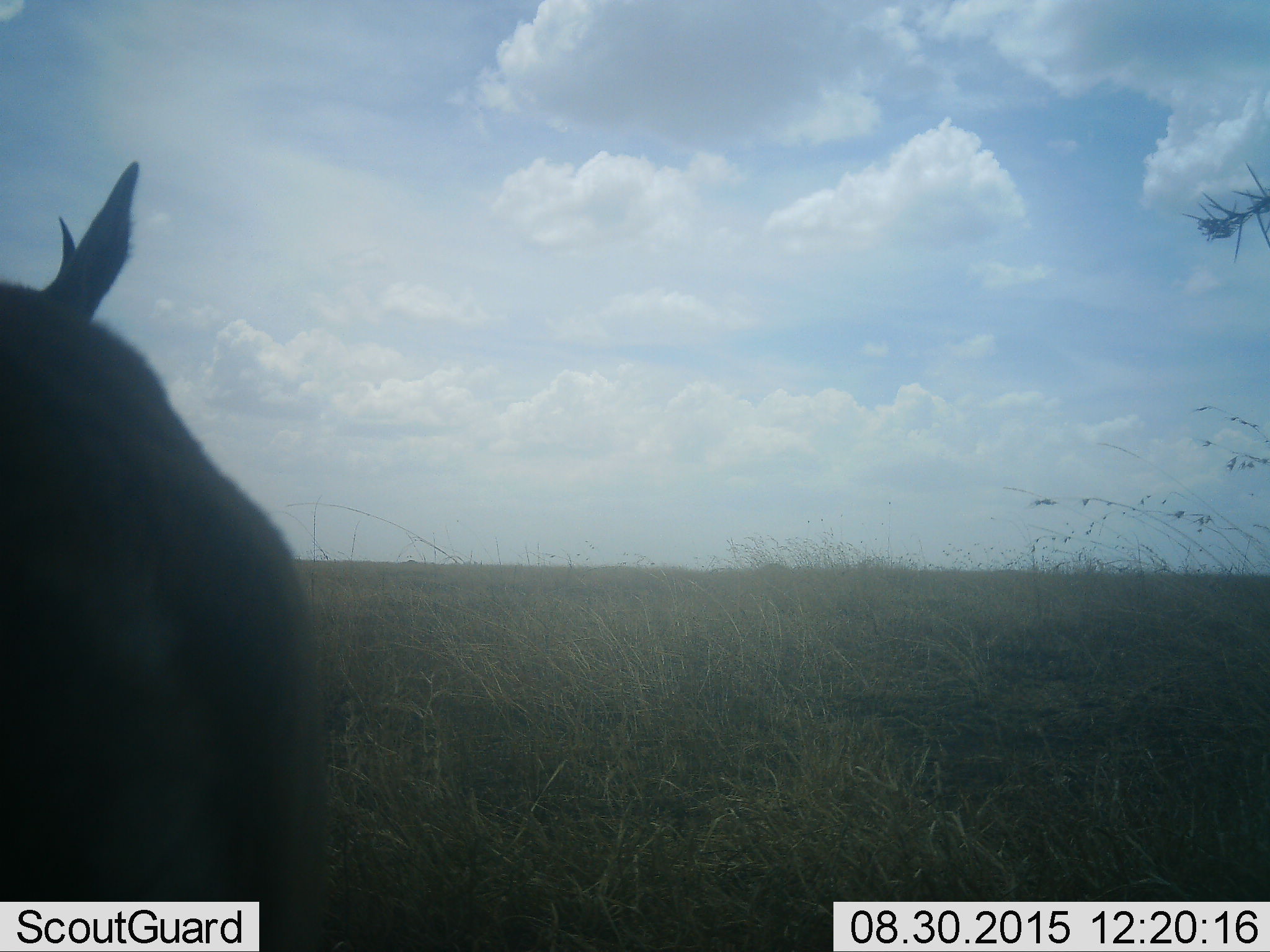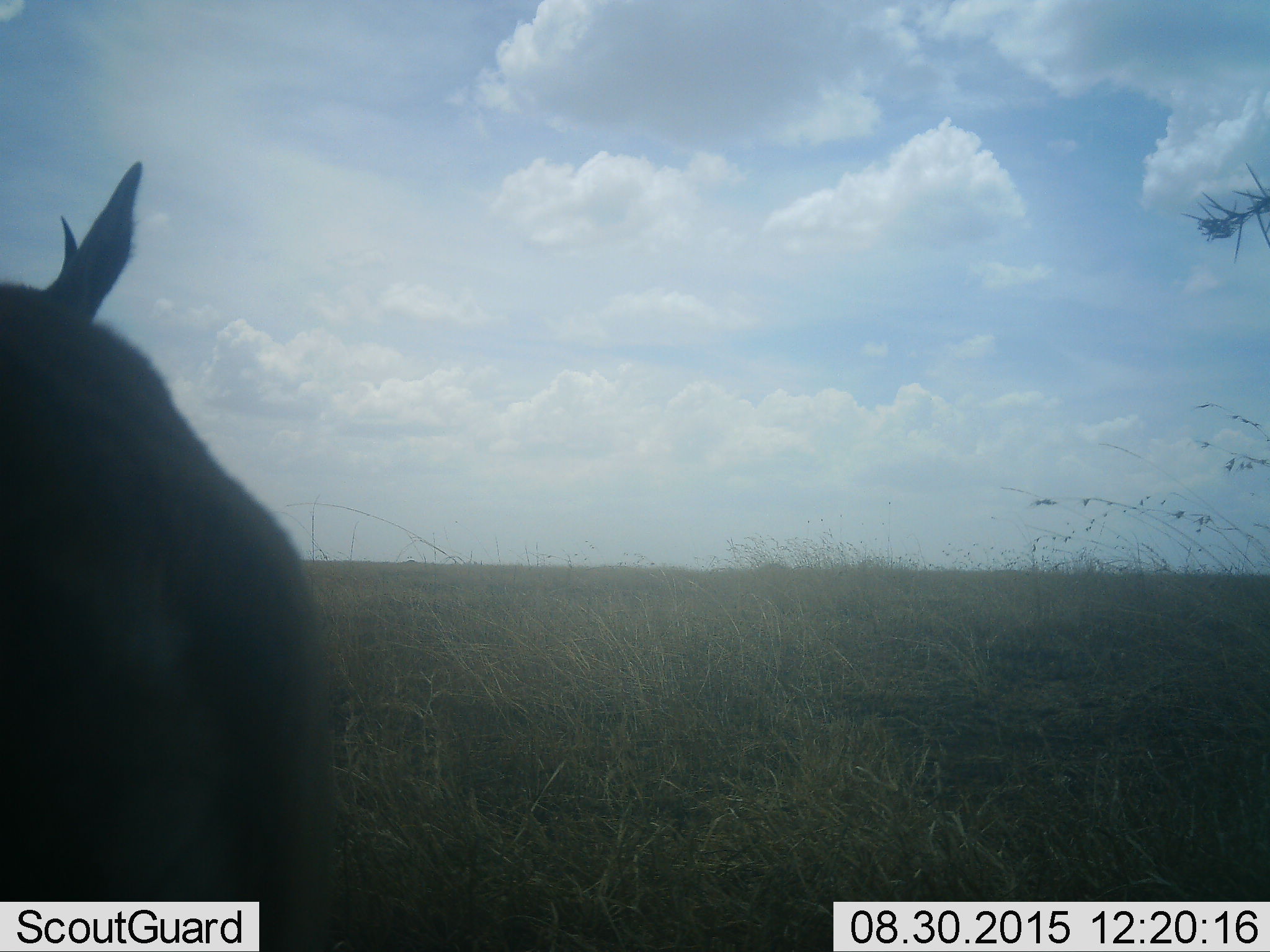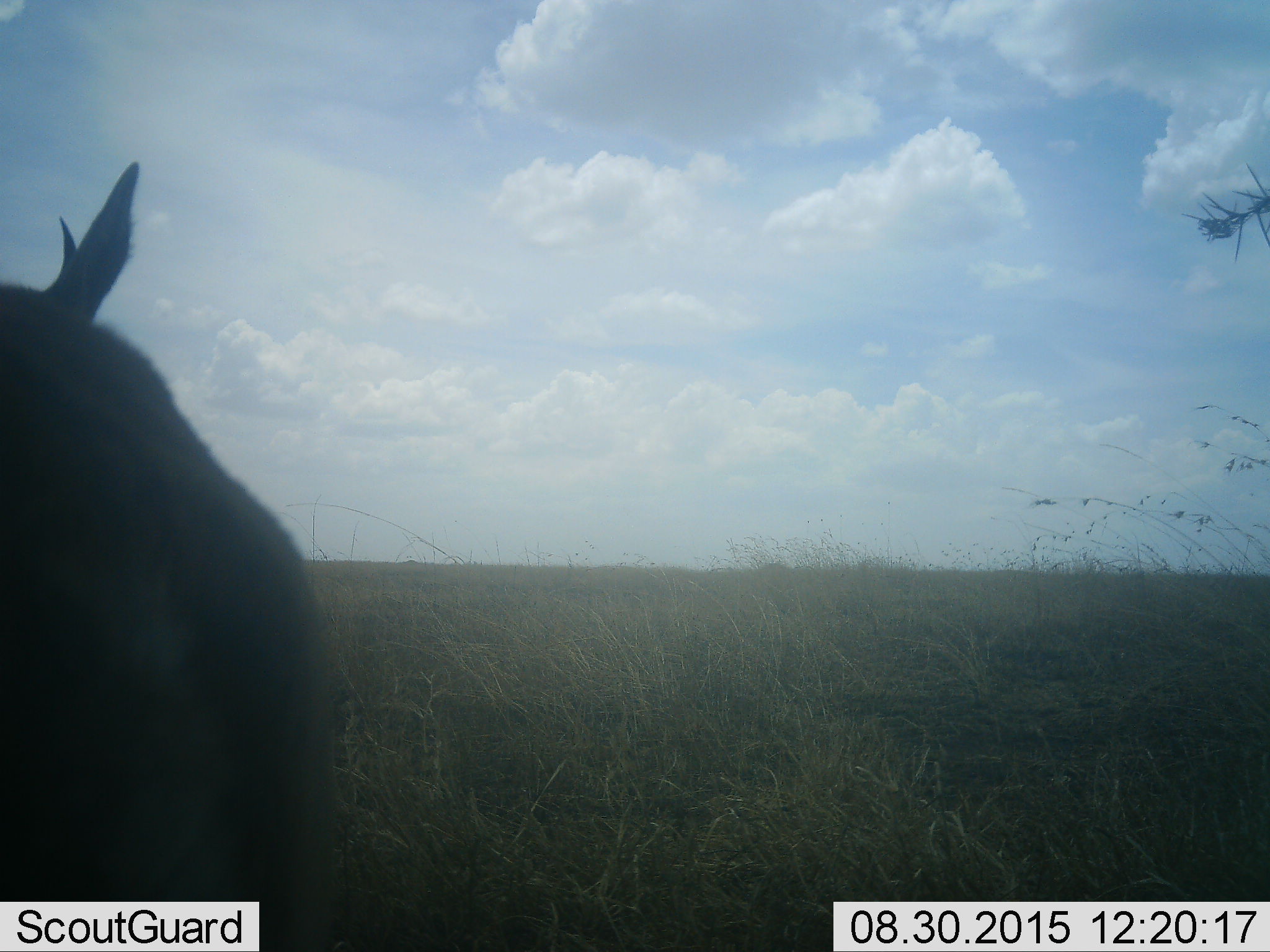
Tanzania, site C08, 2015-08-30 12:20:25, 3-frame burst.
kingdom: Animalia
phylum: Chordata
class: Mammalia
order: Artiodactyla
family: Bovidae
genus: Eudorcas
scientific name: Eudorcas thomsonii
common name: thomson's gazelle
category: gazellethomsons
Gazellethomsons (thomson's gazelle) (Eudorcas thomsonii), count 1. Behavior (volunteer vote fractions): standing 100%, resting 0%, moving 0%, interacting 0%. Young present (vote fraction): 0%. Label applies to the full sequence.